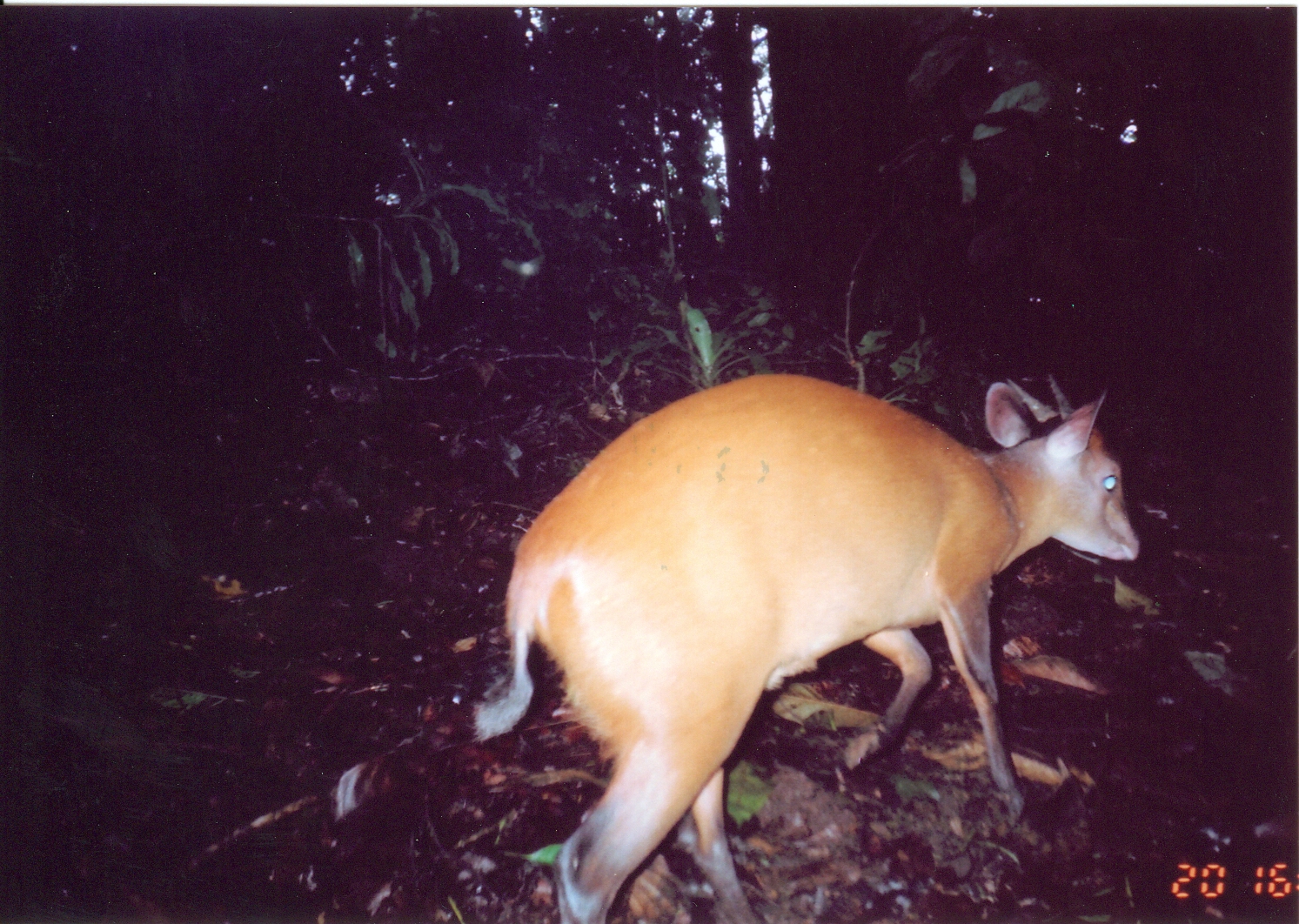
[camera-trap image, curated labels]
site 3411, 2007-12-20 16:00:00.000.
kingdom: Animalia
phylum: Chordata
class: Mammalia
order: Artiodactyla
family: Bovidae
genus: Cephalophus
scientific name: Cephalophus harveyi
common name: harvey's duiker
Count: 1.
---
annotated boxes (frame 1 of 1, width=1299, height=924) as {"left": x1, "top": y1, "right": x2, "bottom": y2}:
cephalophus harveyi: {"left": 324, "top": 368, "right": 1139, "bottom": 924}